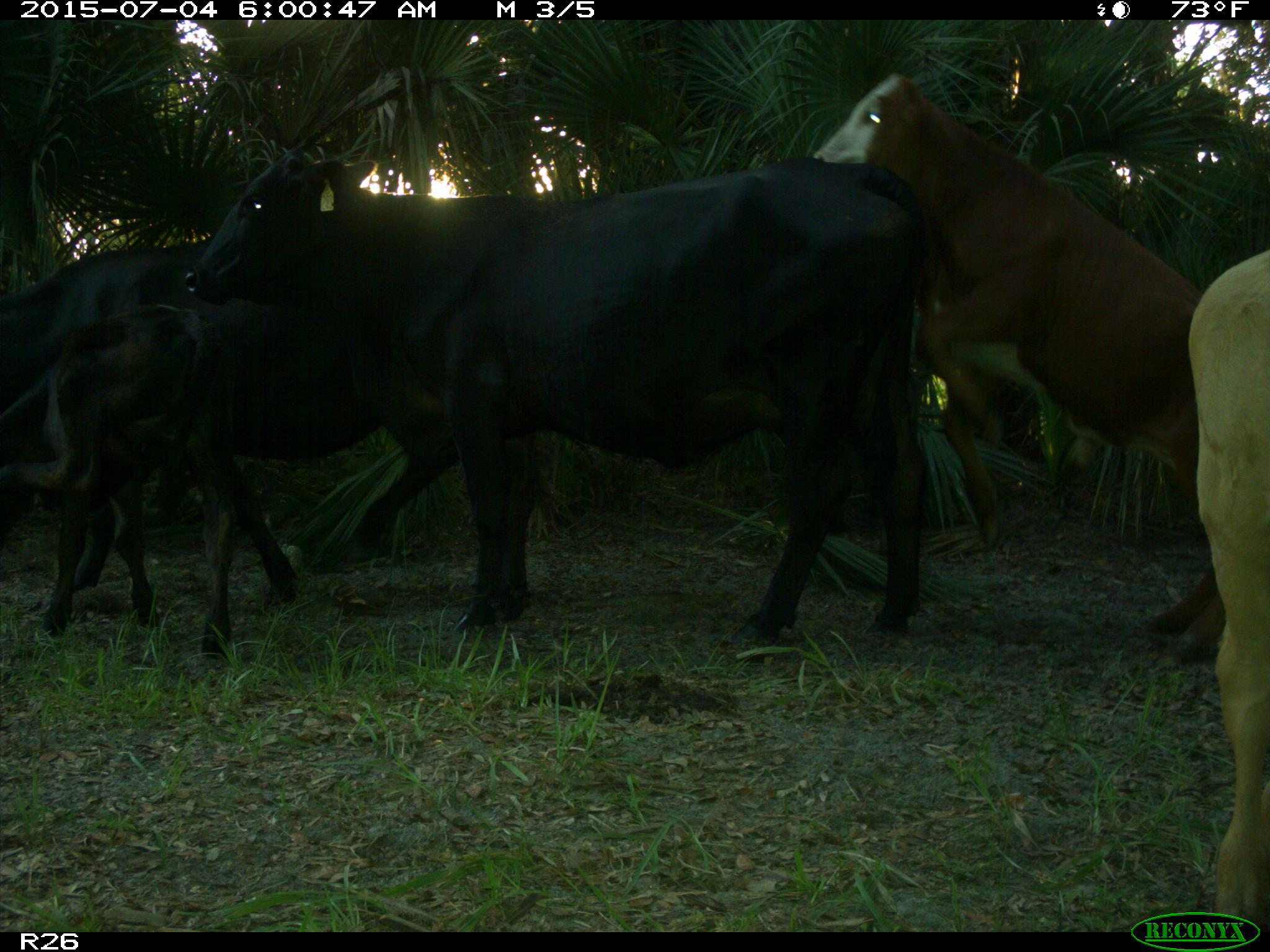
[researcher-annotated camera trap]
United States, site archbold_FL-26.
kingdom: Animalia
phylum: Chordata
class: Mammalia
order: Artiodactyla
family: Bovidae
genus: Bos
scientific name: Bos taurus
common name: domestic cow